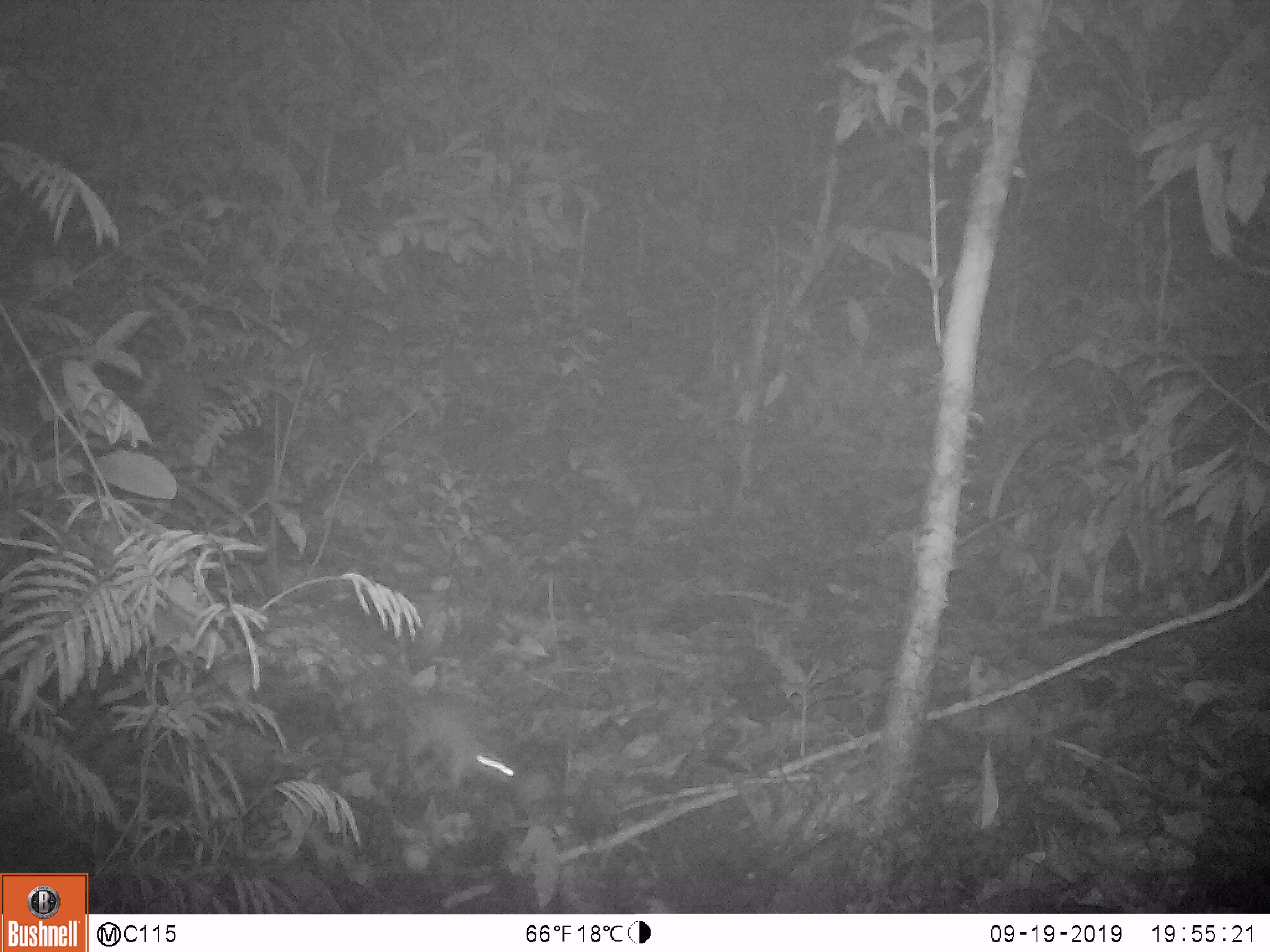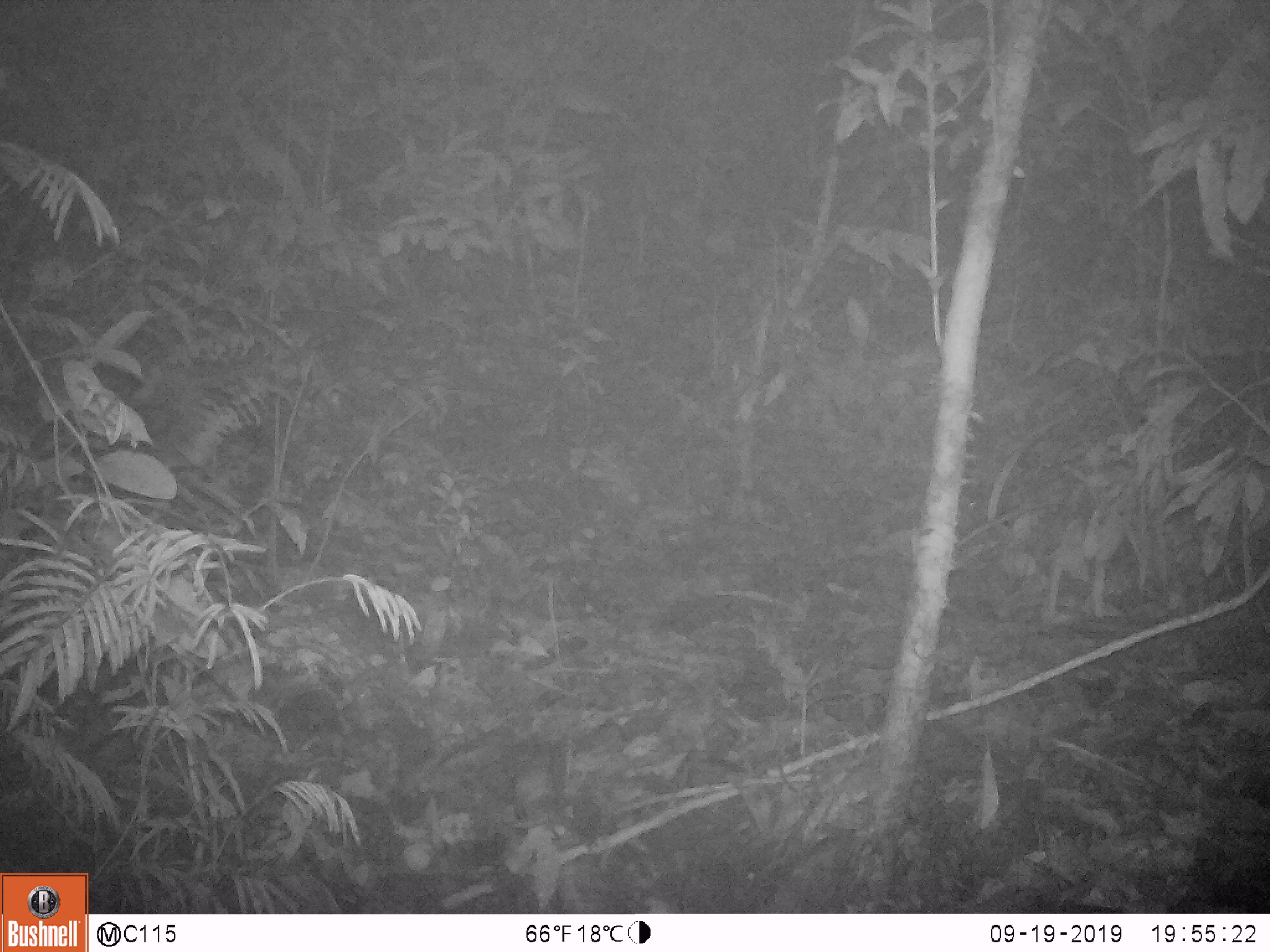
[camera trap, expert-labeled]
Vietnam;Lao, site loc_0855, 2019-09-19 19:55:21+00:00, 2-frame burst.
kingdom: Animalia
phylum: Chordata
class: Mammalia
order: Rodentia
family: Muridae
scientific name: Muridae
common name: old-world mice and rats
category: unidentified murid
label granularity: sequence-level